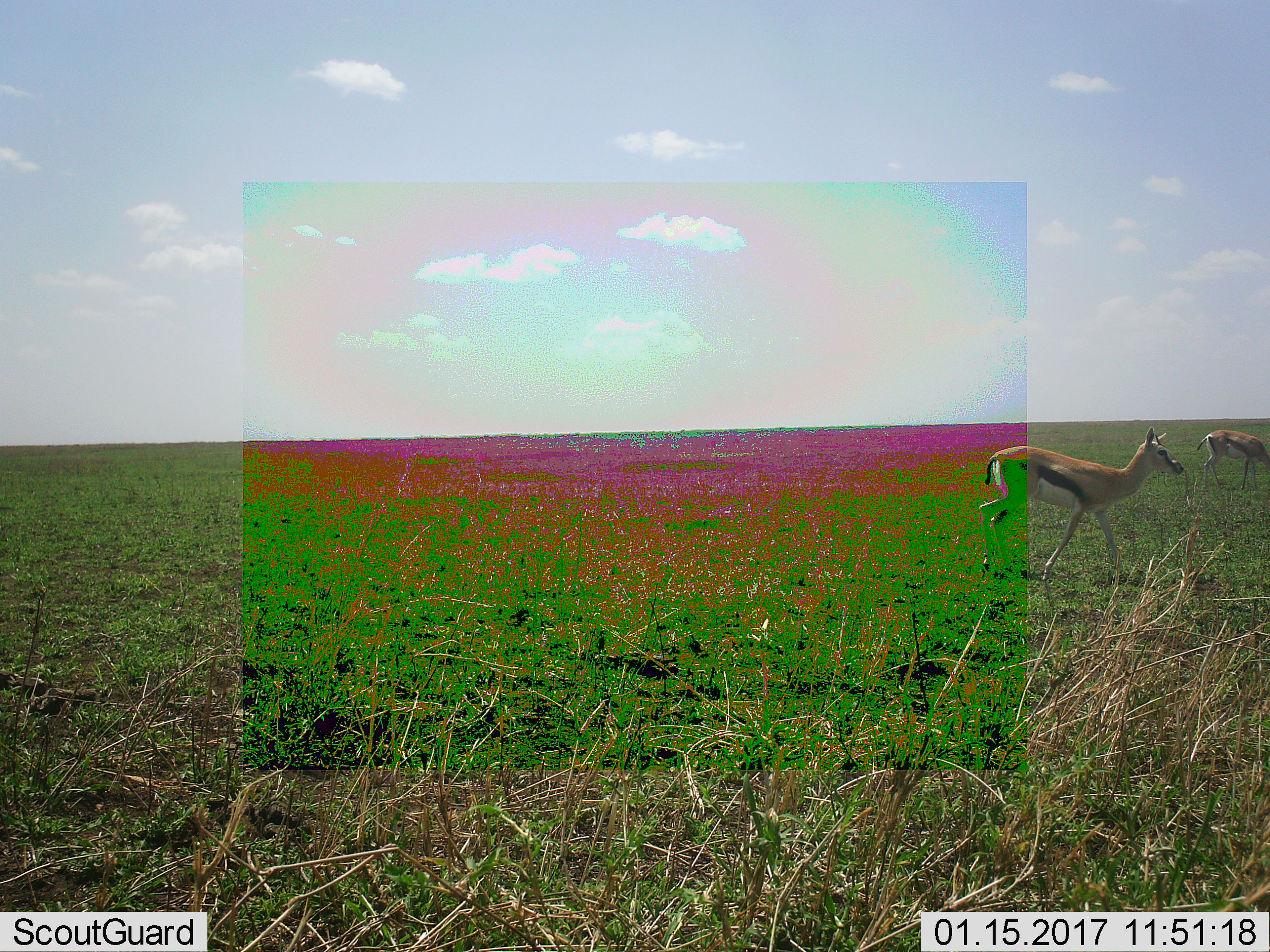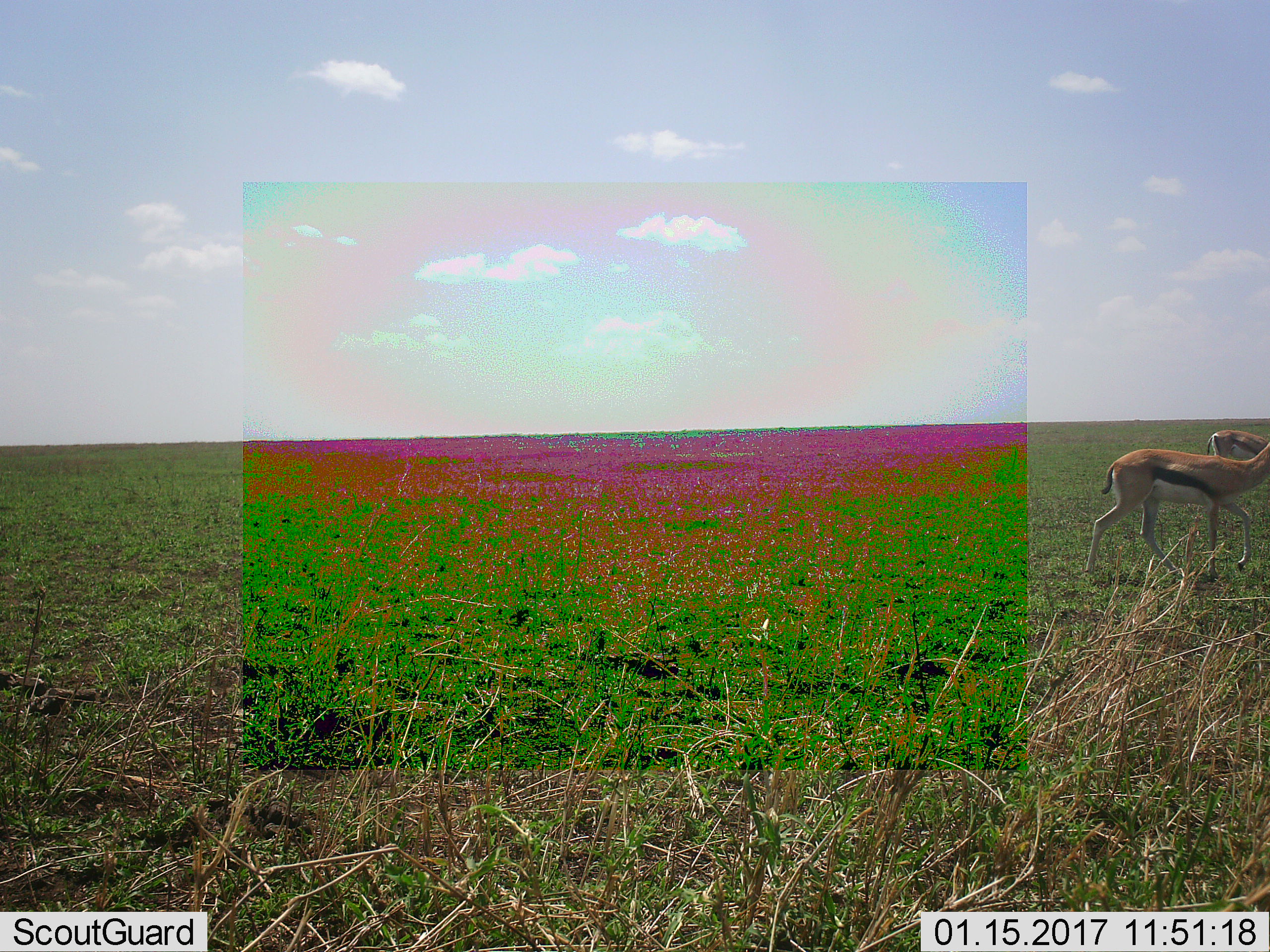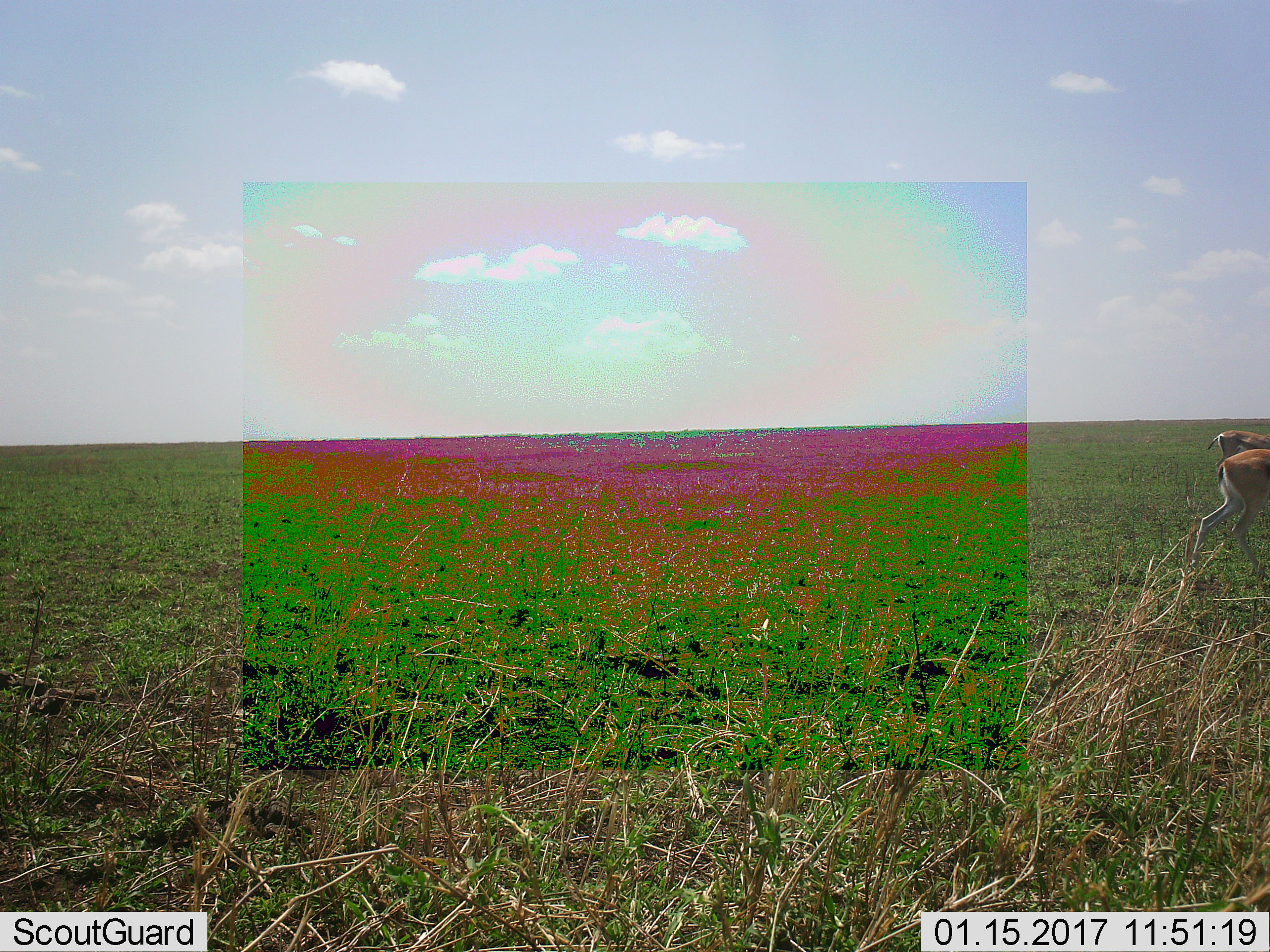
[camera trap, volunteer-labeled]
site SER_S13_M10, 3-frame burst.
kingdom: Animalia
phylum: Chordata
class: Mammalia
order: Artiodactyla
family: Bovidae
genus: Eudorcas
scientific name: Eudorcas thomsonii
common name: thomson's gazelle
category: gazellethomsons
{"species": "gazellethomsons (thomson's gazelle) (Eudorcas thomsonii)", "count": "2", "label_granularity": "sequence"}